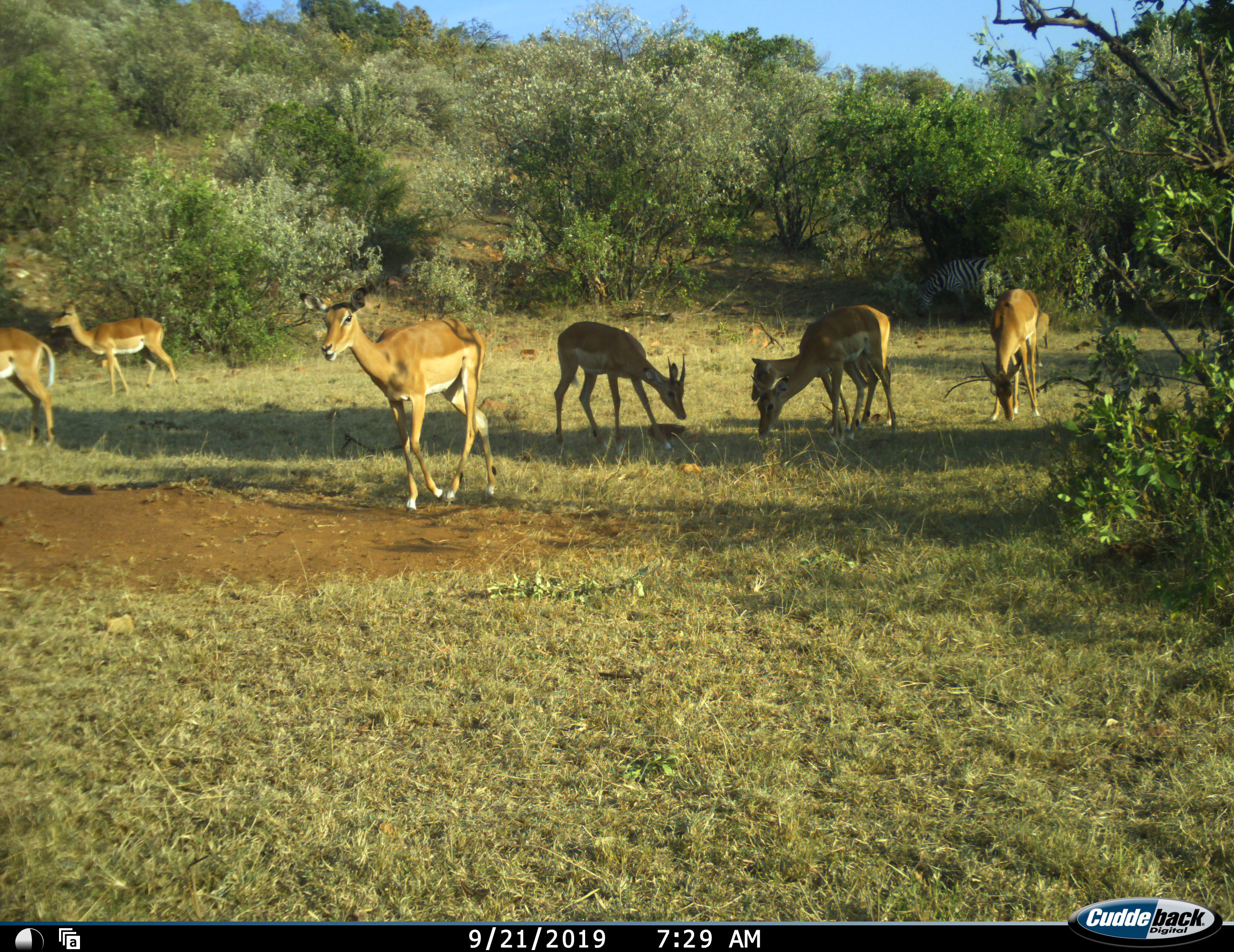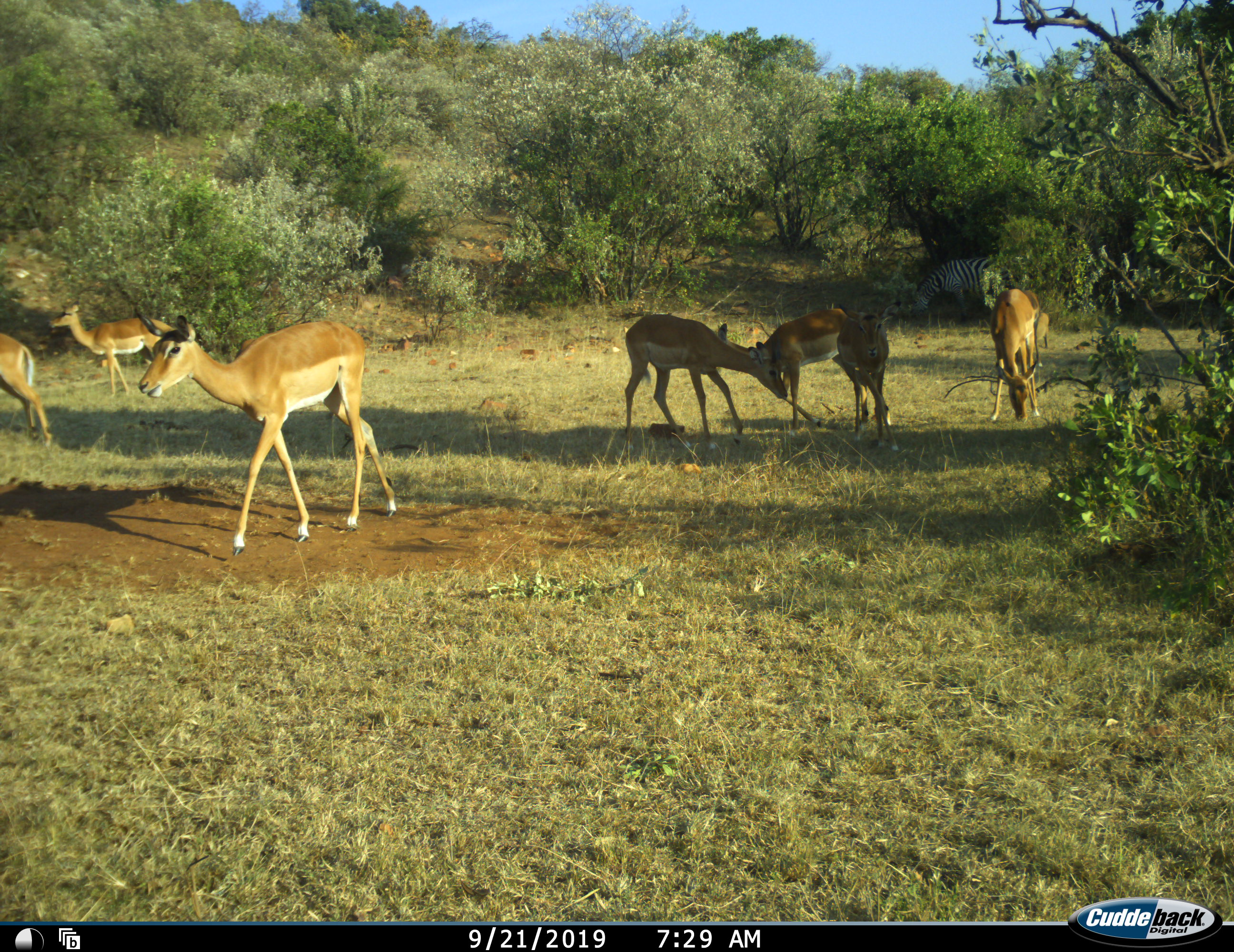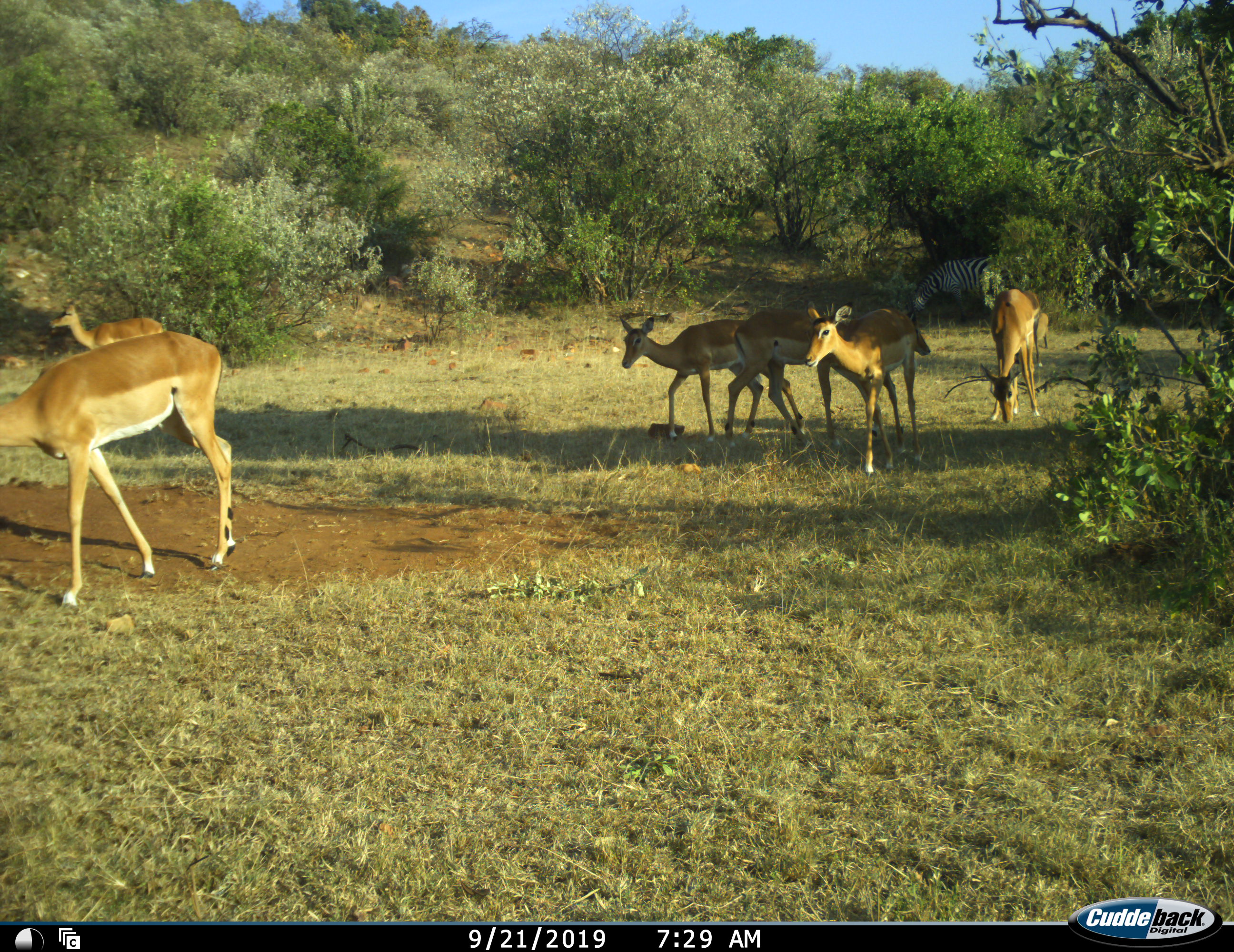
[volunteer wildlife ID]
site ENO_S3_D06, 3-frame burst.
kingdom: Animalia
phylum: Chordata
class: Mammalia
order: Artiodactyla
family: Bovidae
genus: Aepyceros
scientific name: Aepyceros melampus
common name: impala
Impala (Aepyceros melampus), count 7. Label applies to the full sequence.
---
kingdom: Animalia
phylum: Chordata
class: Mammalia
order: Perissodactyla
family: Equidae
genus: Equus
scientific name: Equus quagga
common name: plains zebra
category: zebraplains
Zebraplains (plains zebra) (Equus quagga), count 1. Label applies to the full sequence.